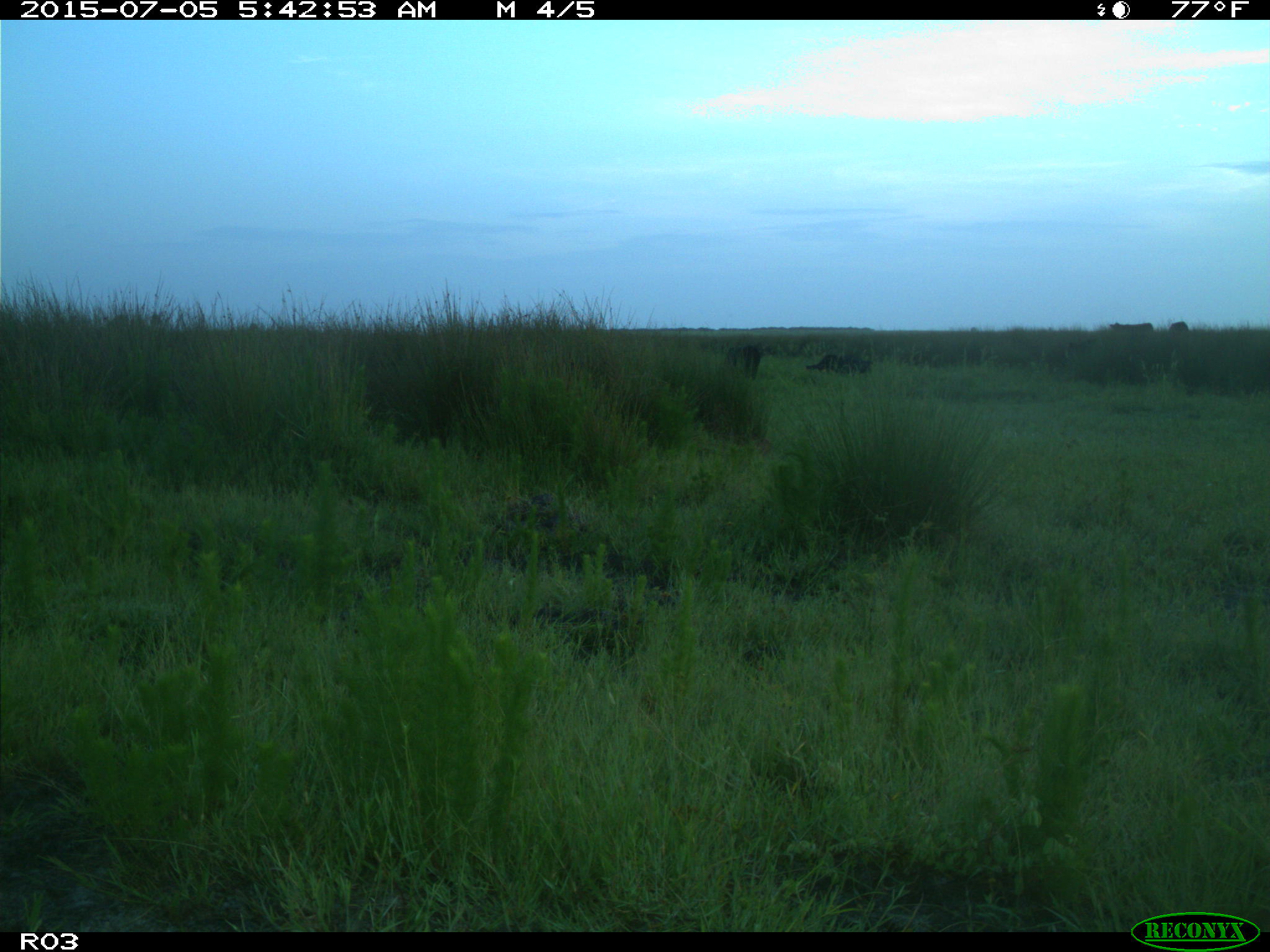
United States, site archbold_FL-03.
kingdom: Animalia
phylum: Chordata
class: Mammalia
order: Artiodactyla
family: Bovidae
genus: Bos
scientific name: Bos taurus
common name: domestic cow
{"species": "Bos taurus (domestic cow)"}